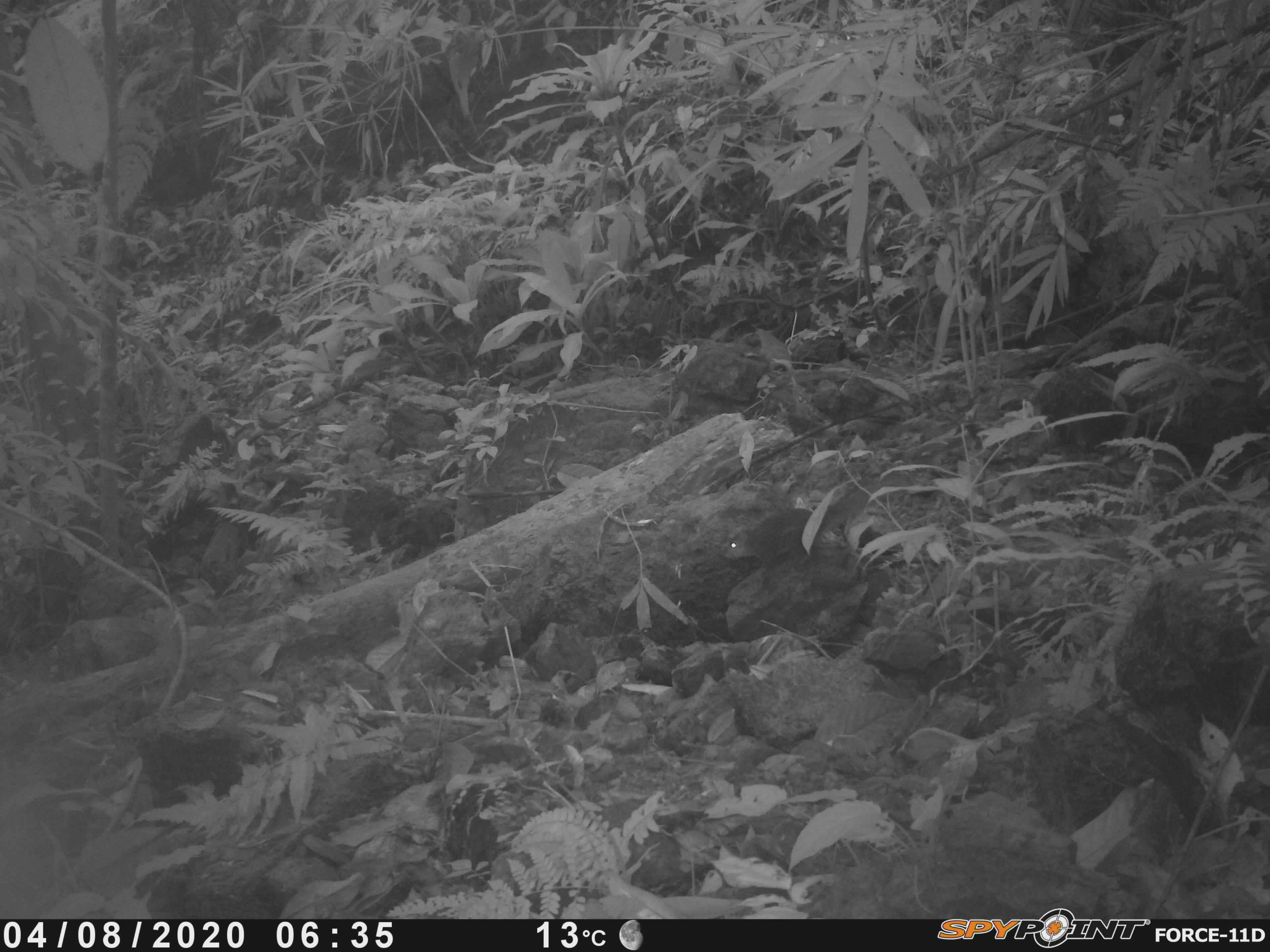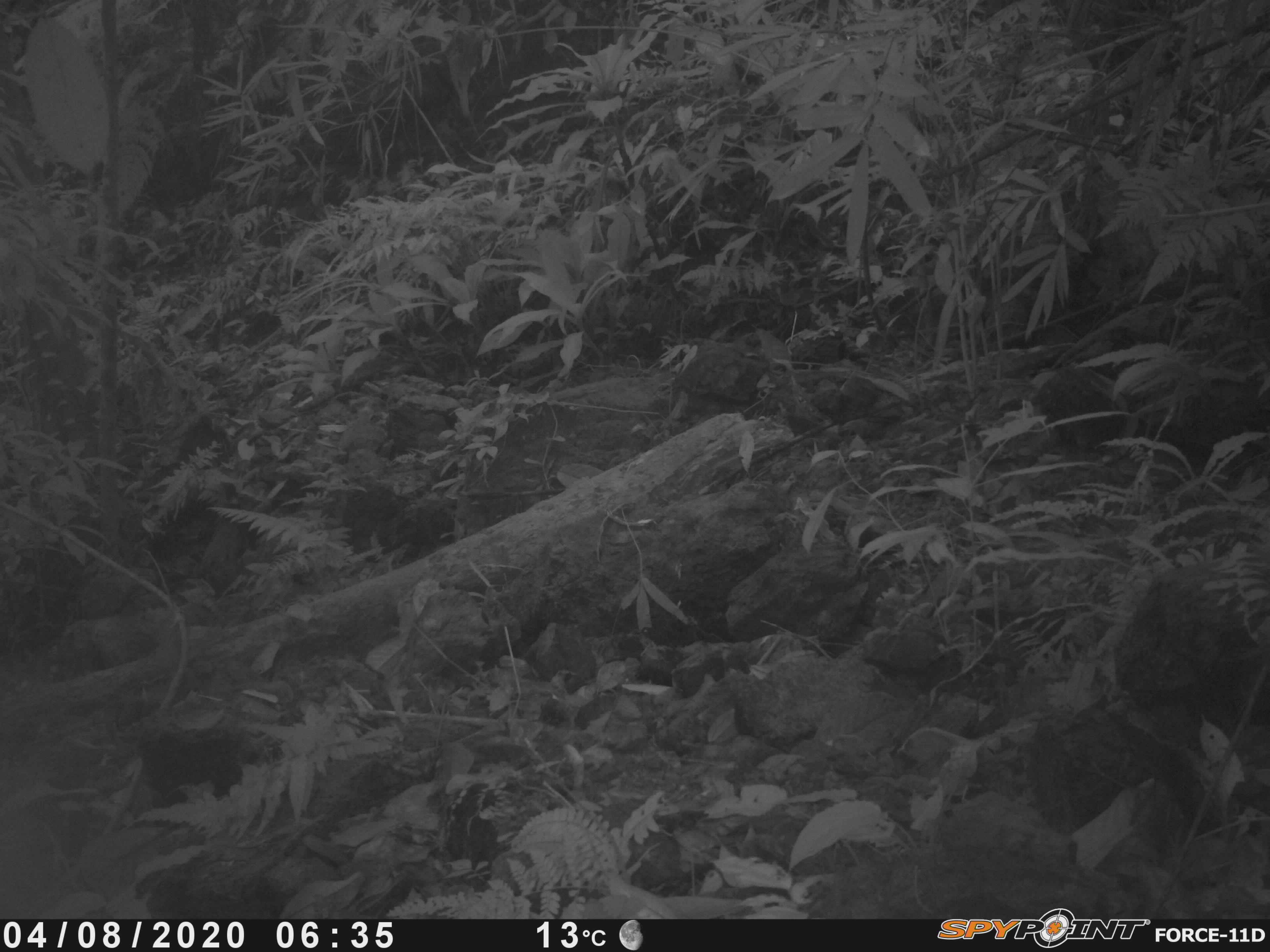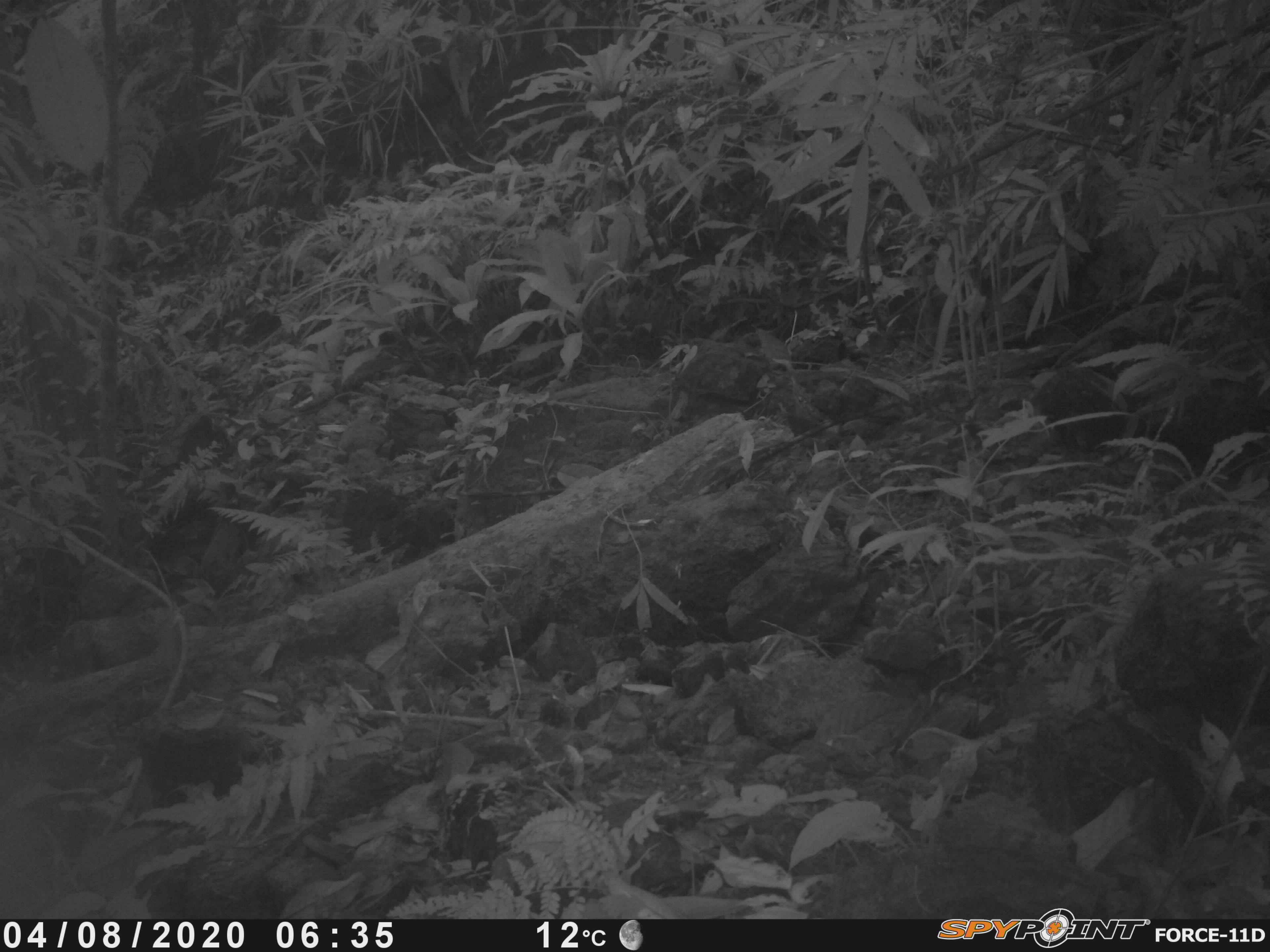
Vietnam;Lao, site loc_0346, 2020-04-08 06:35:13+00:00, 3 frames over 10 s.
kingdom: Animalia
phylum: Chordata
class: Mammalia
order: Rodentia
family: Sciuridae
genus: Dremomys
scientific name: Dremomys rufigenis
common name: red-cheeked squirrel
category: red cheeked squirrel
Red cheeked squirrel (red-cheeked squirrel) (Dremomys rufigenis). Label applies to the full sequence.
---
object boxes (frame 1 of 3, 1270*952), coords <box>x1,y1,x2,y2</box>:
red cheeked squirrel: <box>720,479,881,599</box>